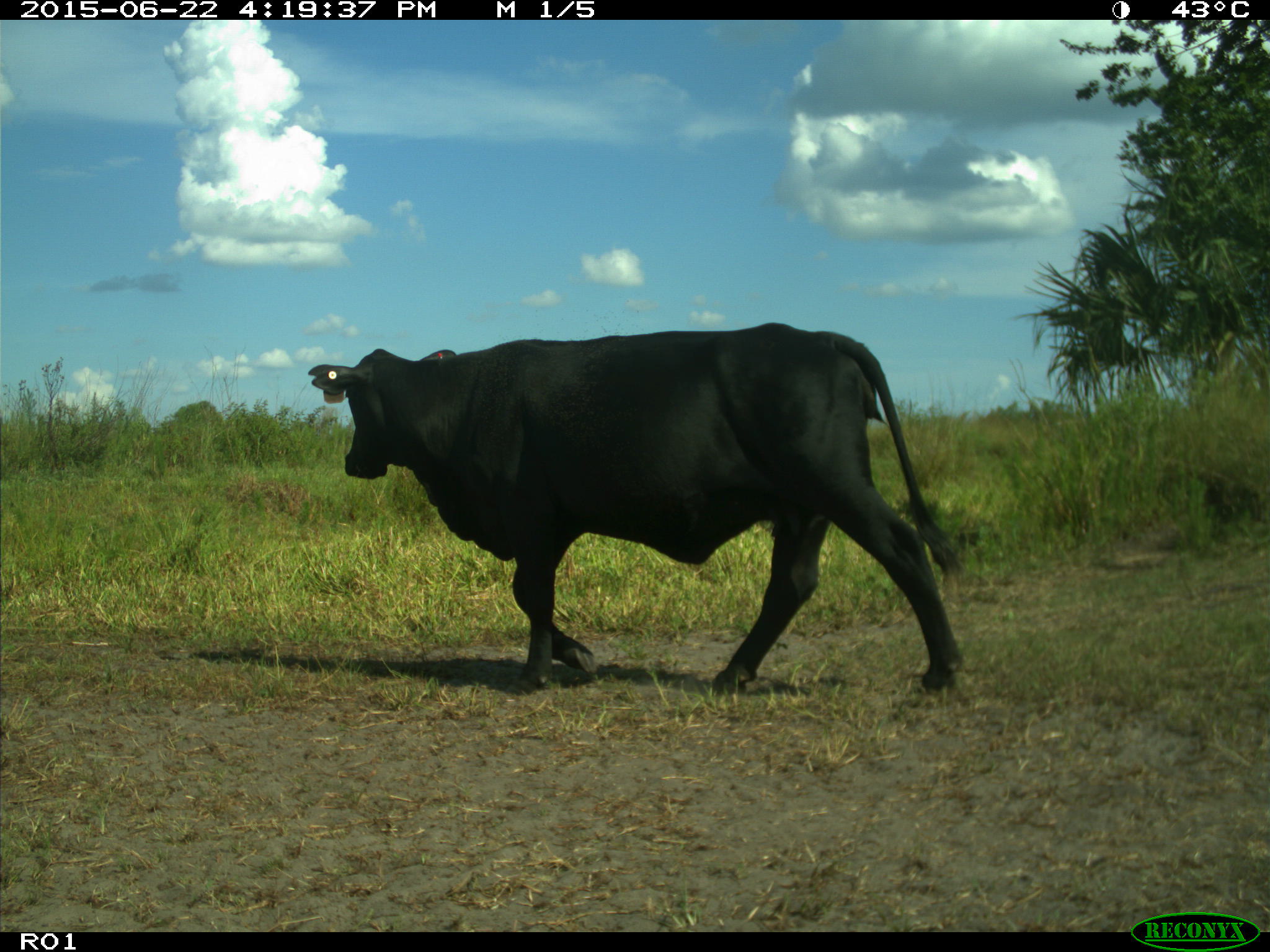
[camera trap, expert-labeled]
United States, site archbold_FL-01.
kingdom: Animalia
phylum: Chordata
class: Mammalia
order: Artiodactyla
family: Bovidae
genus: Bos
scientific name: Bos taurus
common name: domestic cow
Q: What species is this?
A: Bos taurus (domestic cow).